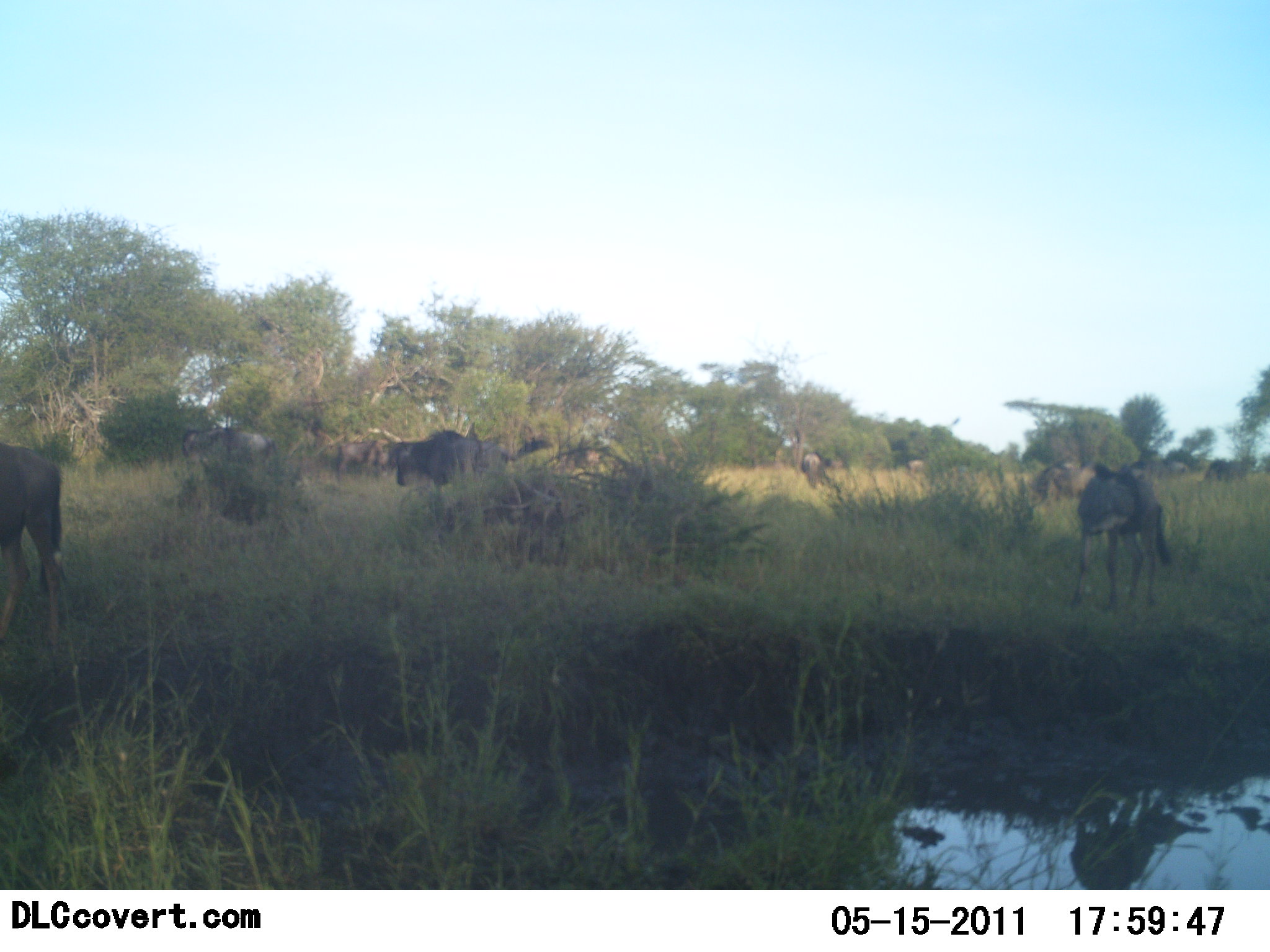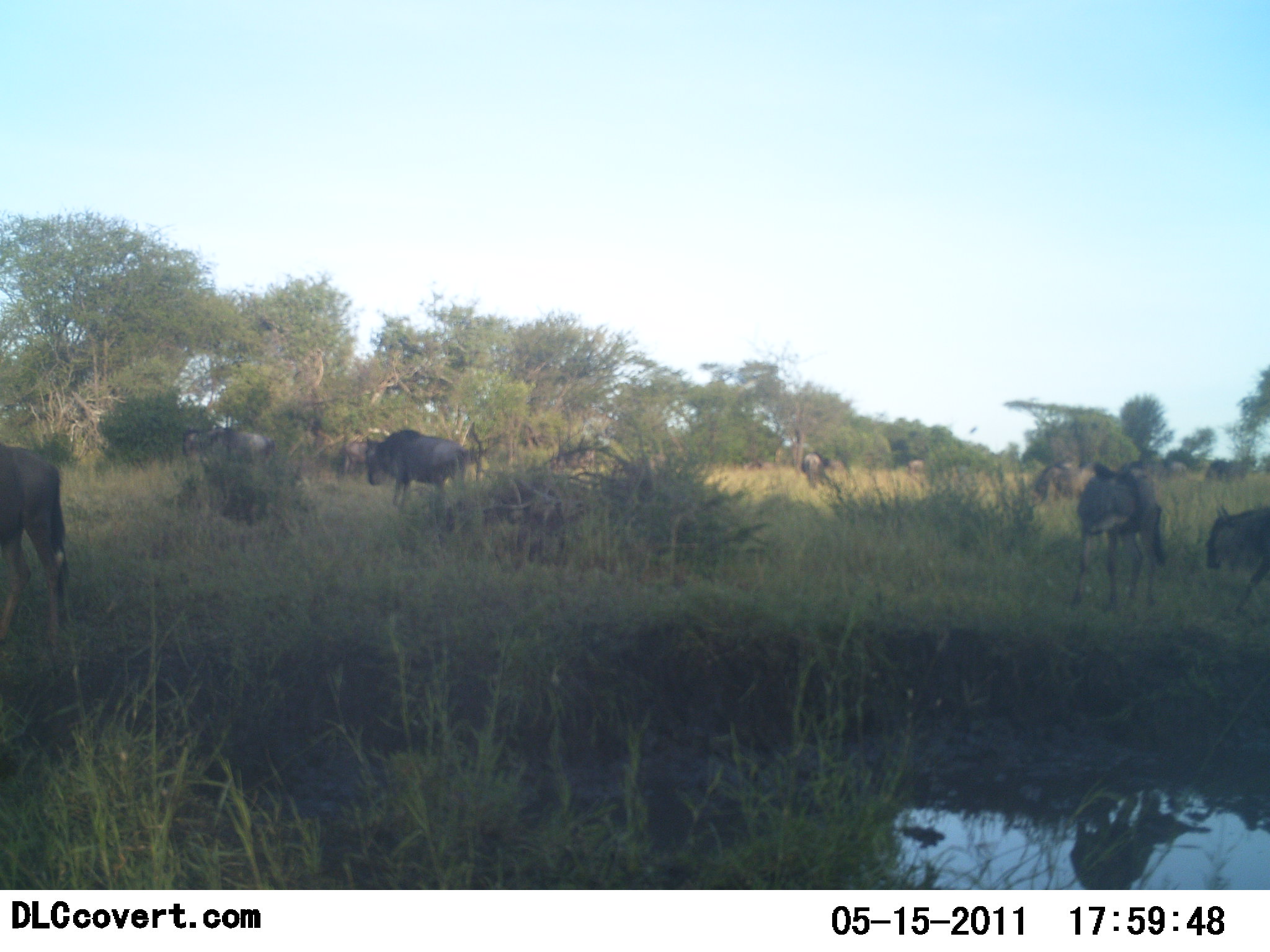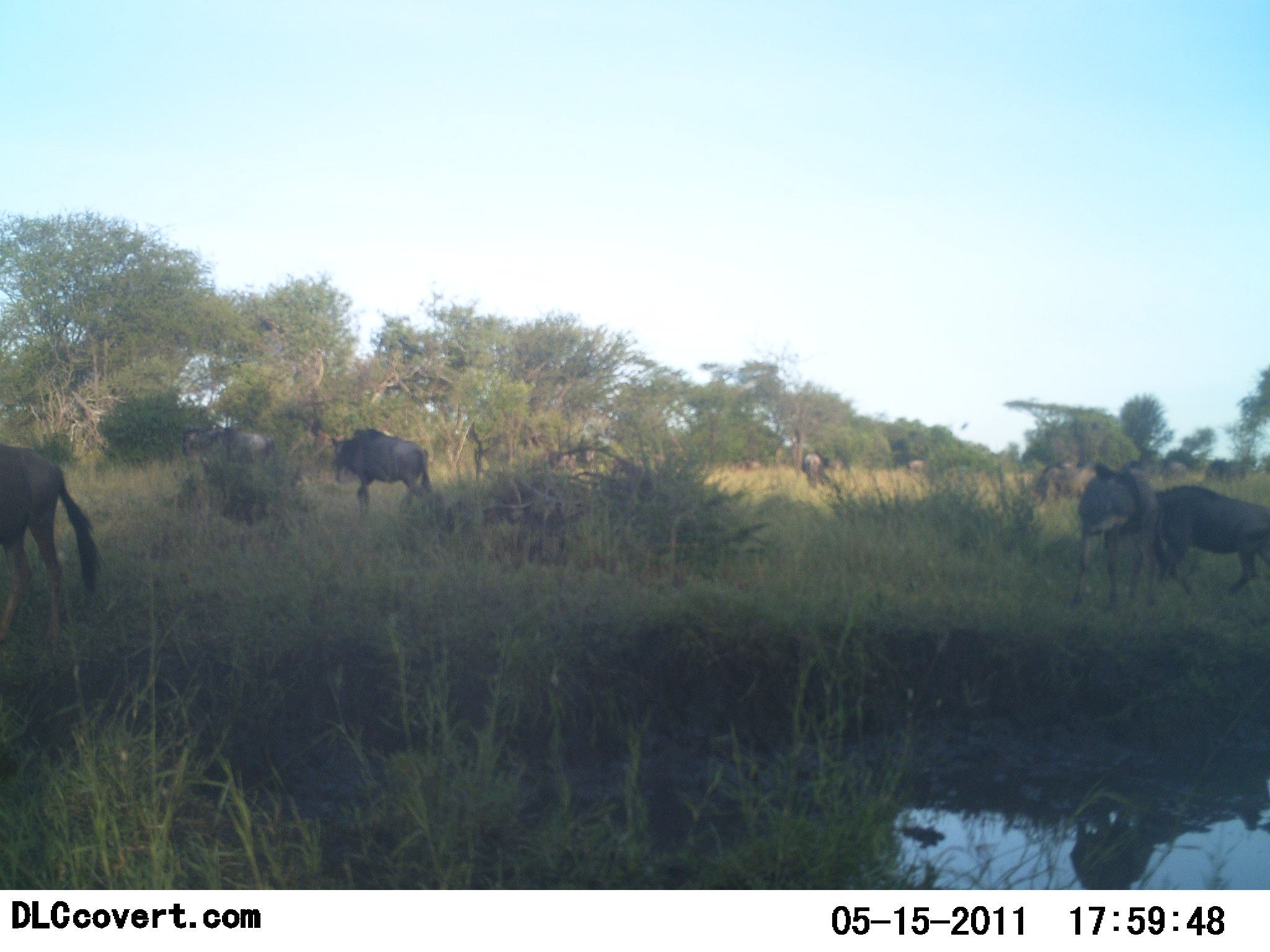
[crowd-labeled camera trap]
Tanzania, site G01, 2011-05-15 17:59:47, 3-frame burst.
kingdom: Animalia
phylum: Chordata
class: Mammalia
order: Artiodactyla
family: Bovidae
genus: Connochaetes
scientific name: Connochaetes taurinus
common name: blue wildebeest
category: wildebeest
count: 8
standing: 45%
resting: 0%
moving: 82%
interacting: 0%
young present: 0%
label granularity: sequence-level